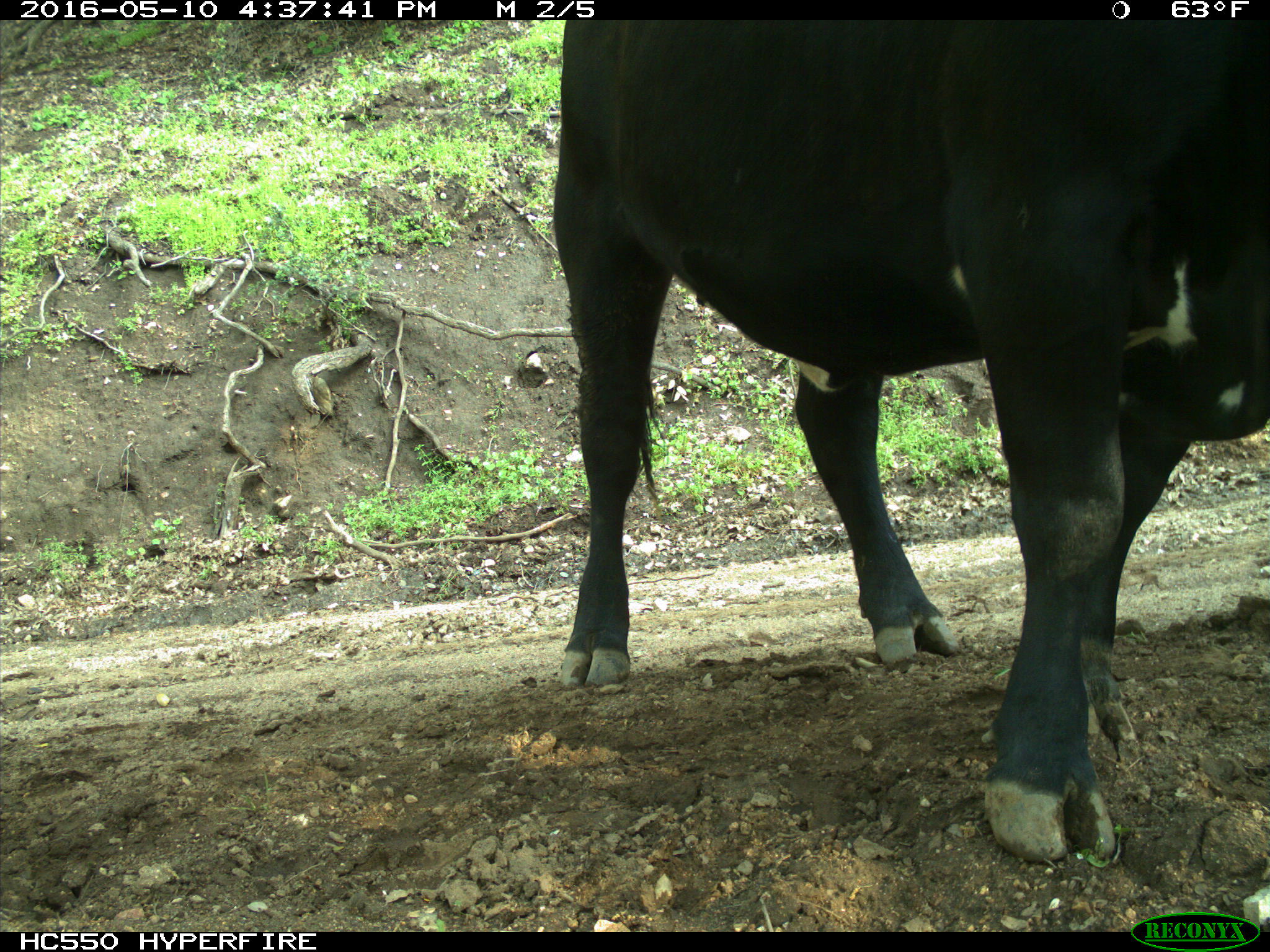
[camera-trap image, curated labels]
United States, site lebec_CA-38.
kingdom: Animalia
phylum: Chordata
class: Mammalia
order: Artiodactyla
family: Bovidae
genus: Bos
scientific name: Bos taurus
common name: domestic cow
Bos taurus (domestic cow).